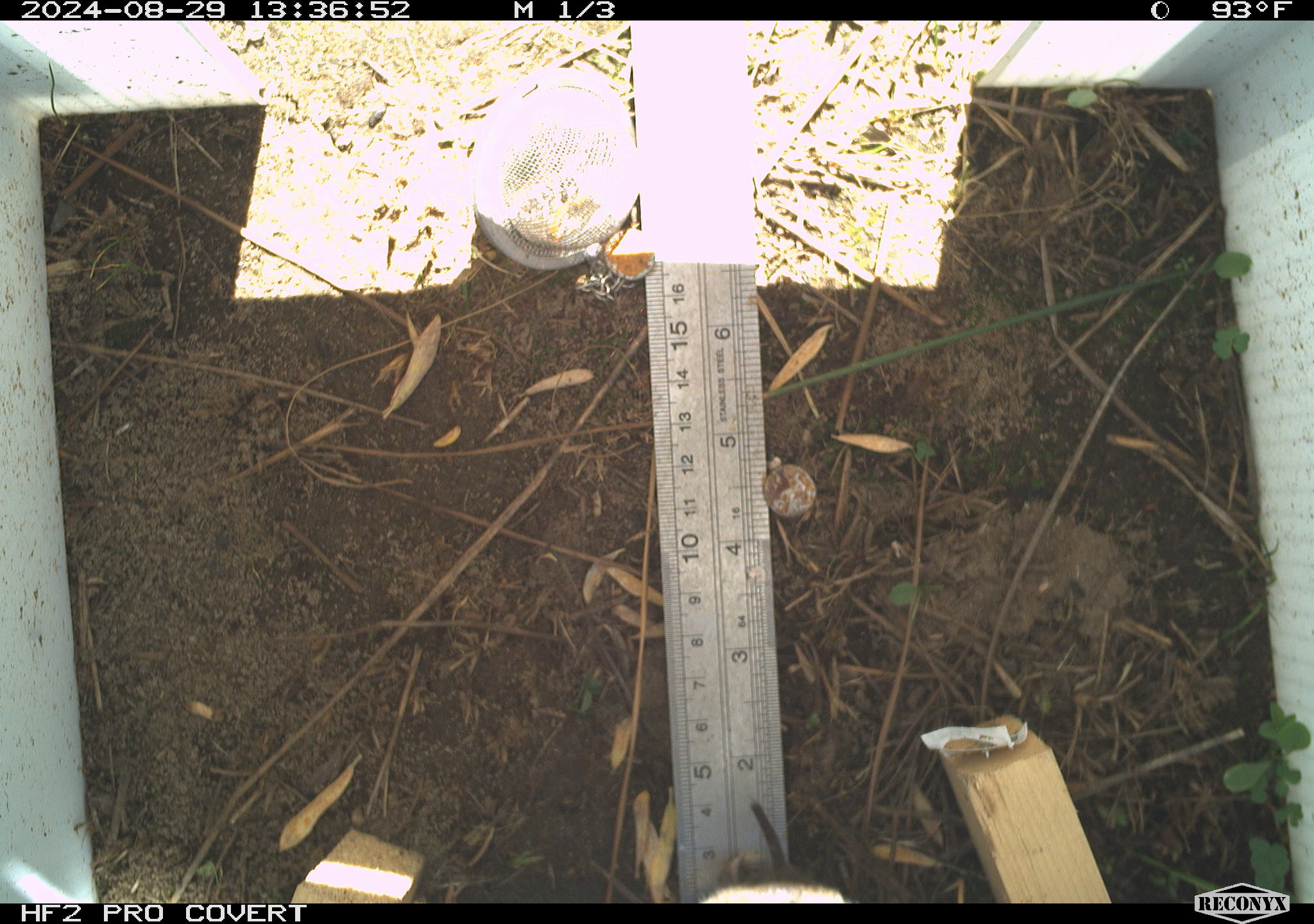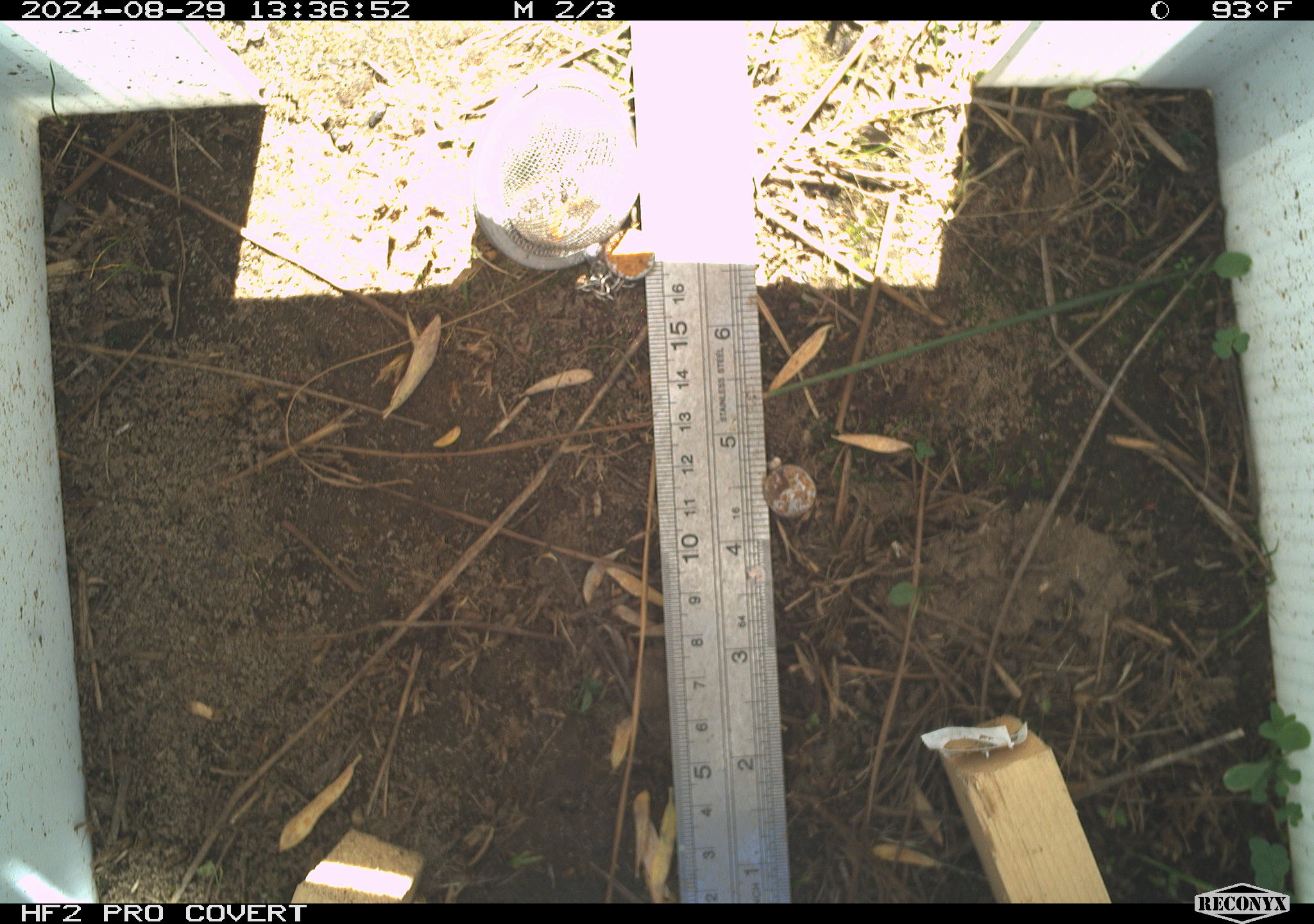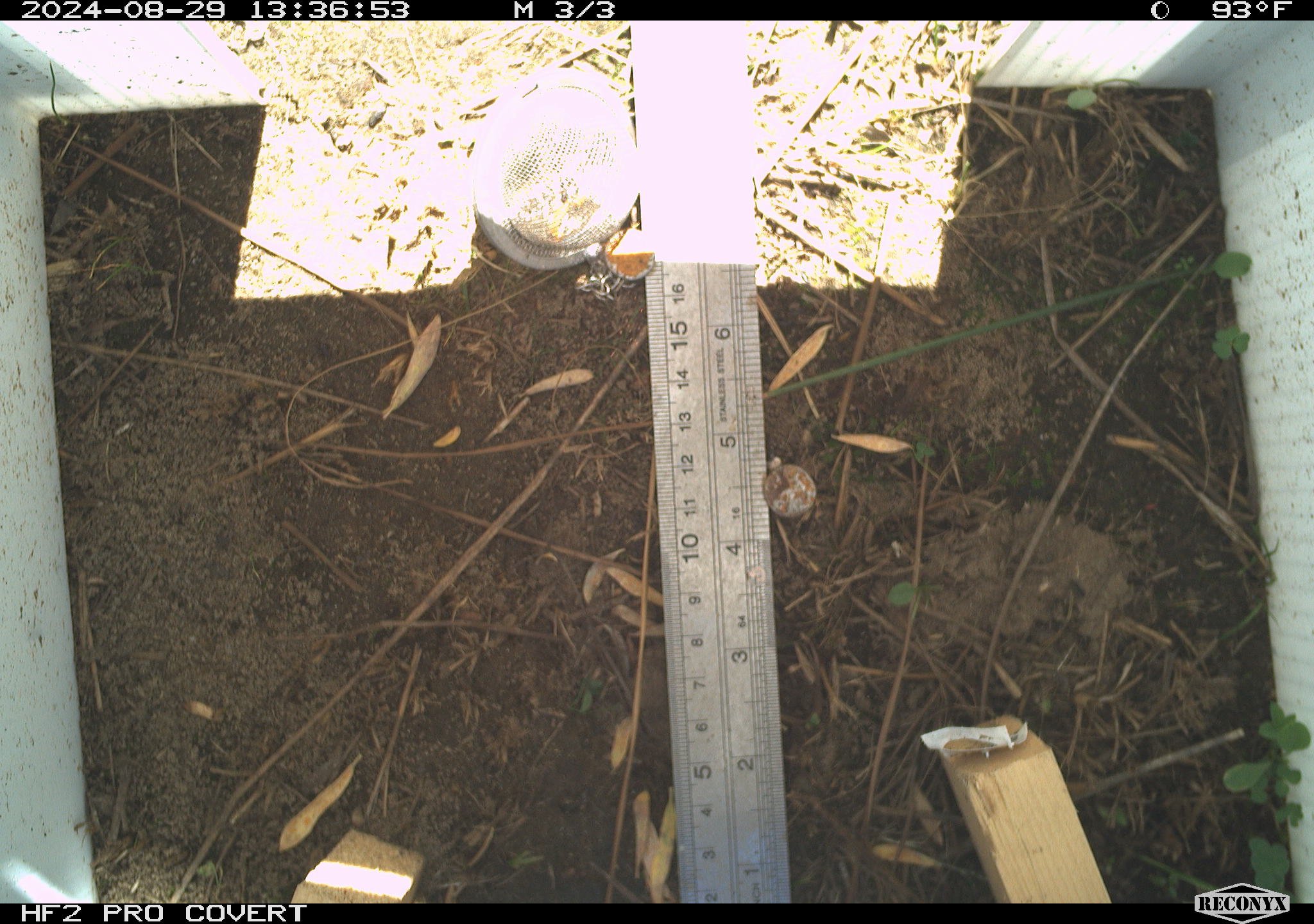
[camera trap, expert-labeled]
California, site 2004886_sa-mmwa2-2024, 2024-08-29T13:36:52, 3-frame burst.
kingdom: Animalia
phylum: Chordata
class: Mammalia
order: Rodentia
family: Cricetidae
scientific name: Arvicolinae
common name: voles, lemmings, and muskrats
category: arvicolinae subfamily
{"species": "arvicolinae subfamily (voles, lemmings, and muskrats) (Arvicolinae)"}